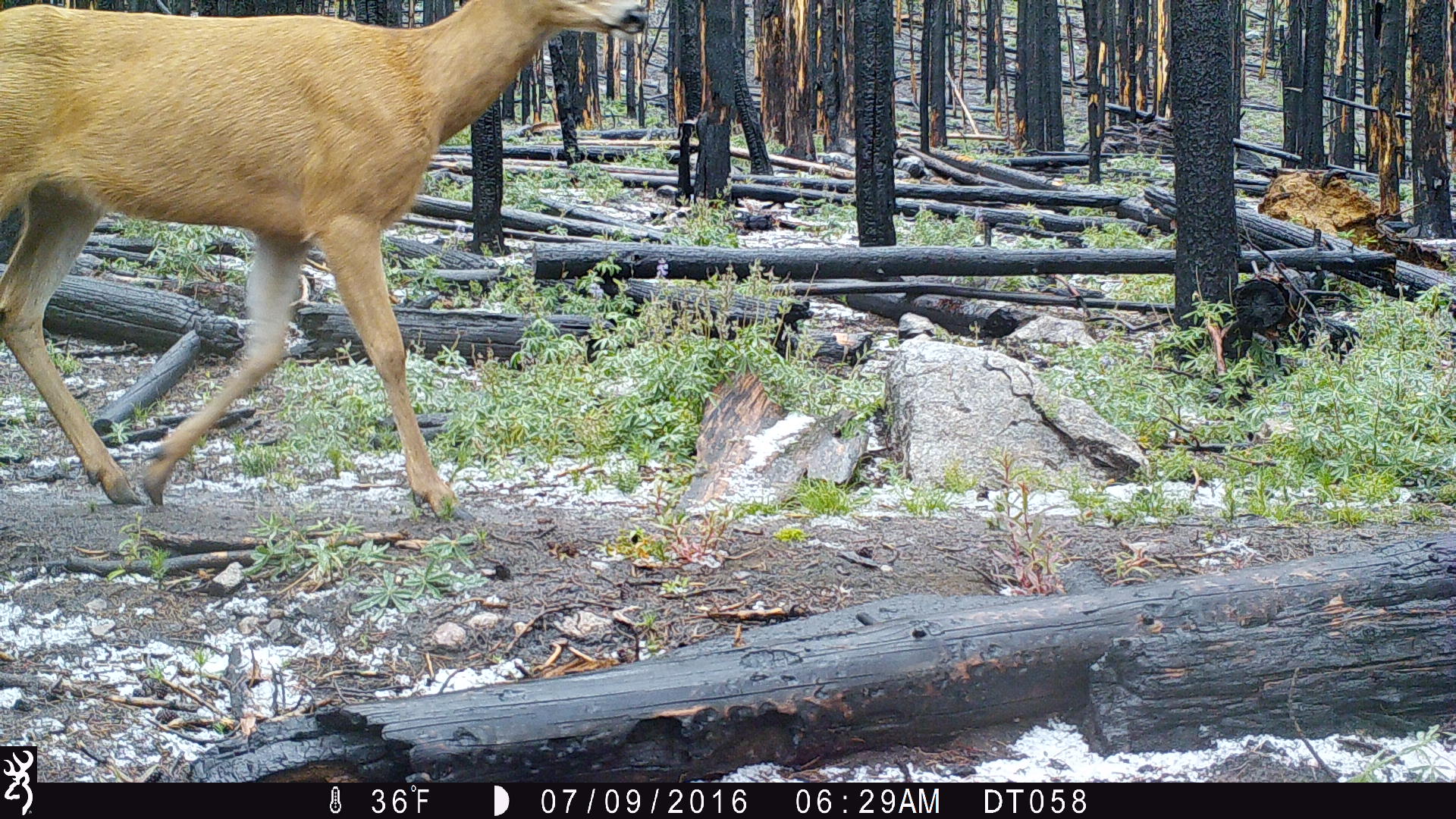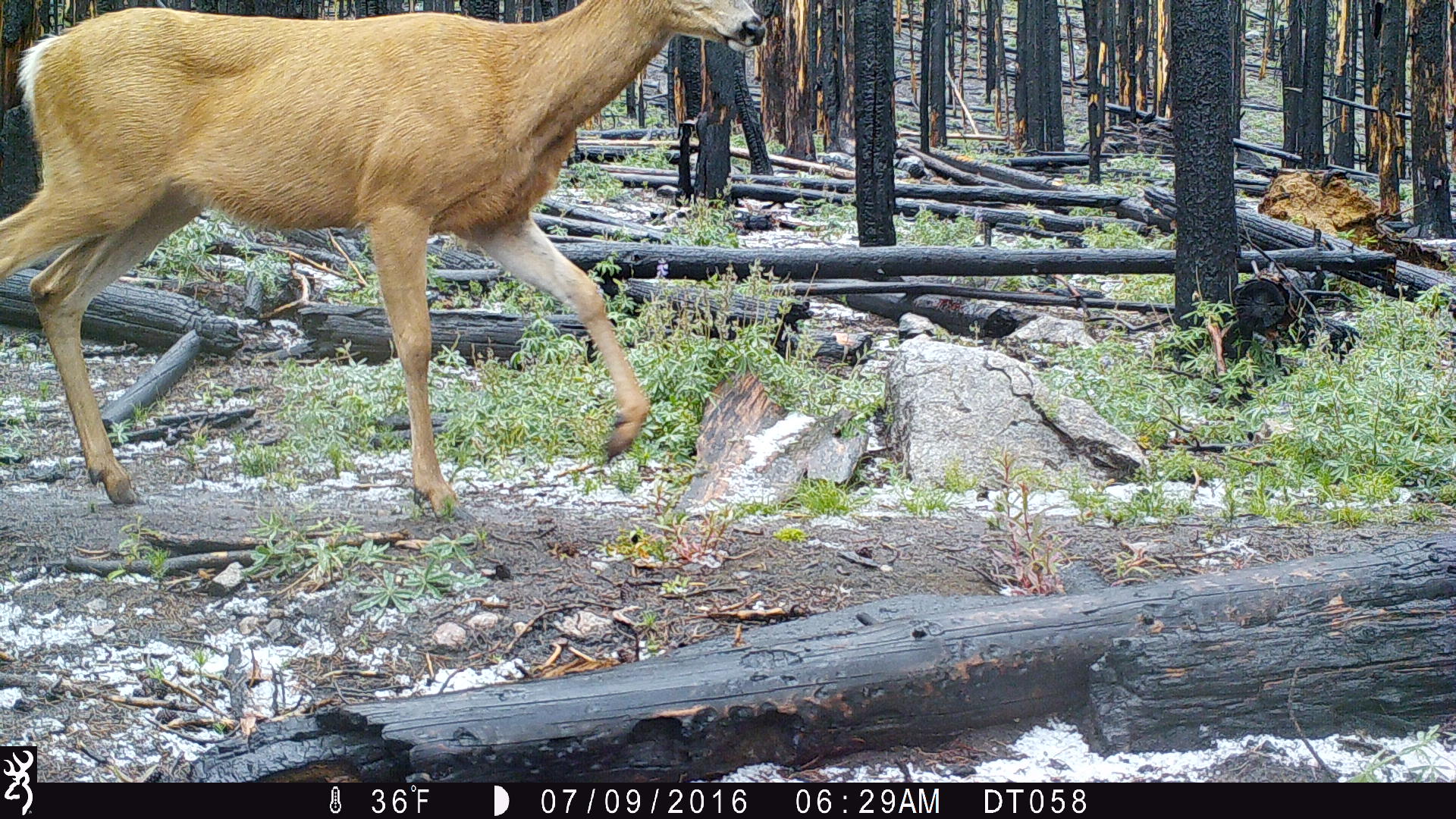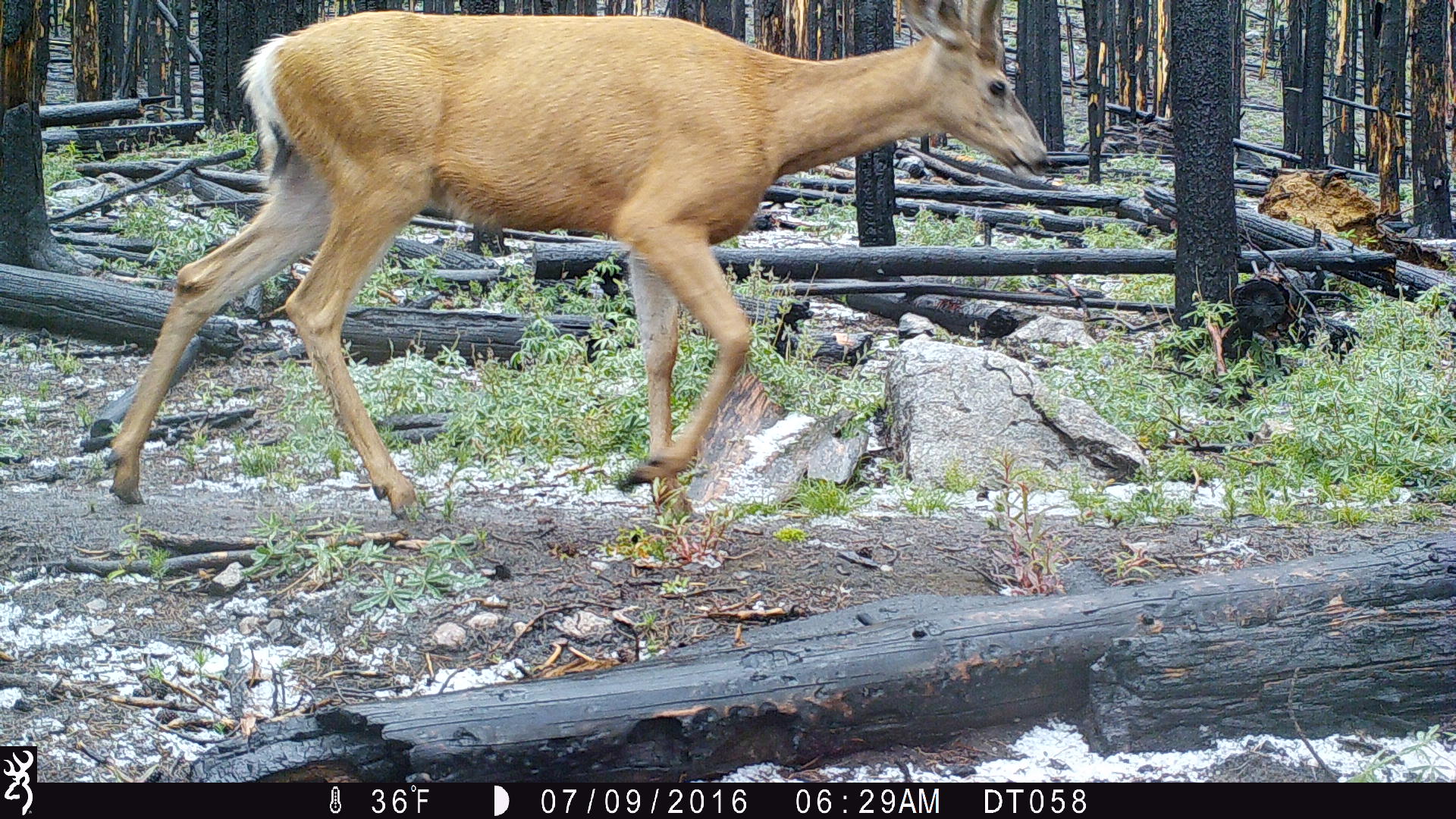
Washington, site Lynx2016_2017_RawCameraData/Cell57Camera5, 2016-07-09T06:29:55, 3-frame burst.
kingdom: Animalia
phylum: Chordata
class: Mammalia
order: Artiodactyla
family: Cervidae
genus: Odocoileus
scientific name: Odocoileus hemionus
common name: mule deer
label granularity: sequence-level